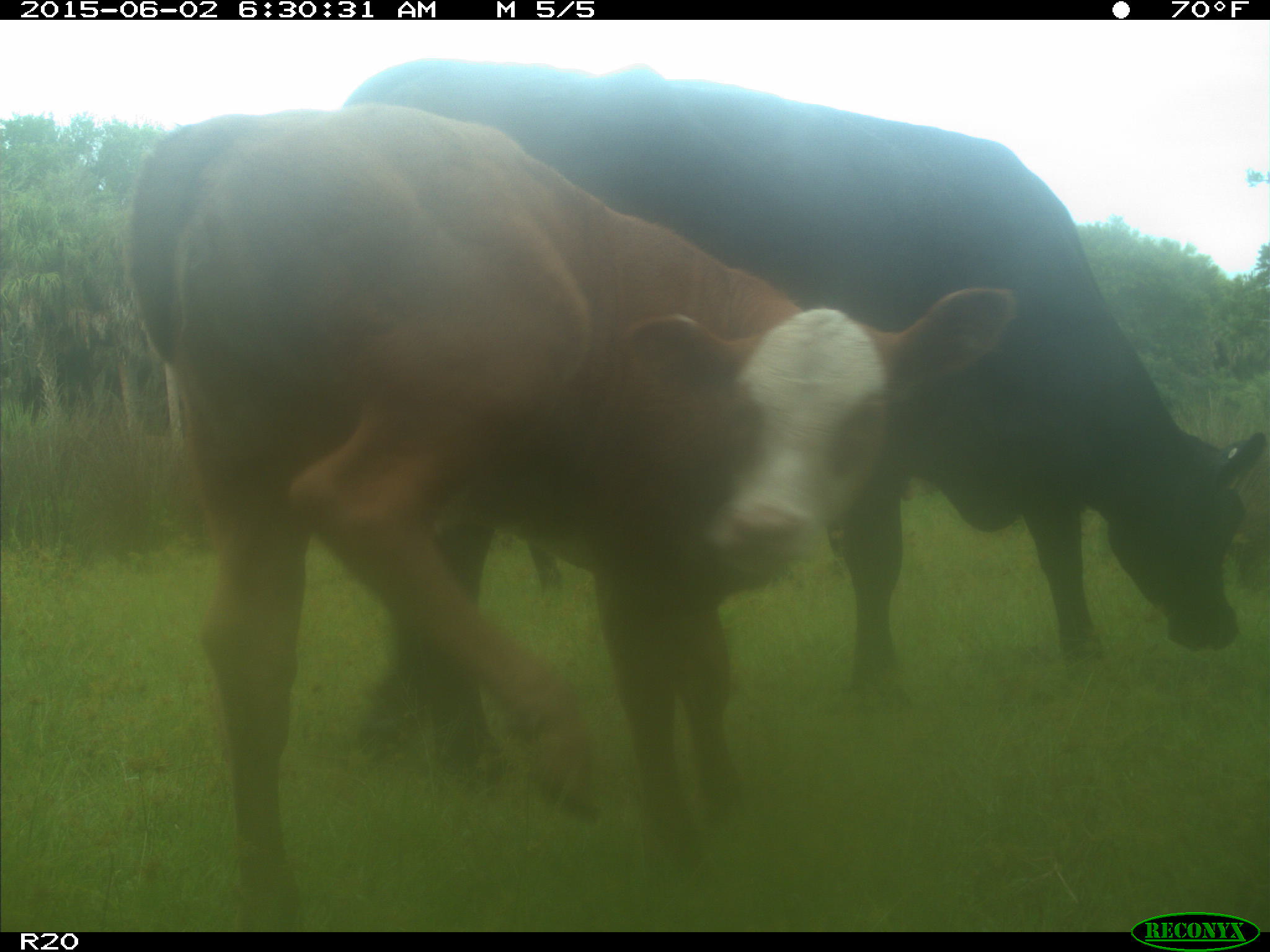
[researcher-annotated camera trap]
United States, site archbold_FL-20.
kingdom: Animalia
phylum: Chordata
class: Mammalia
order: Artiodactyla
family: Bovidae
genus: Bos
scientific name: Bos taurus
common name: domestic cow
Bos taurus (domestic cow).